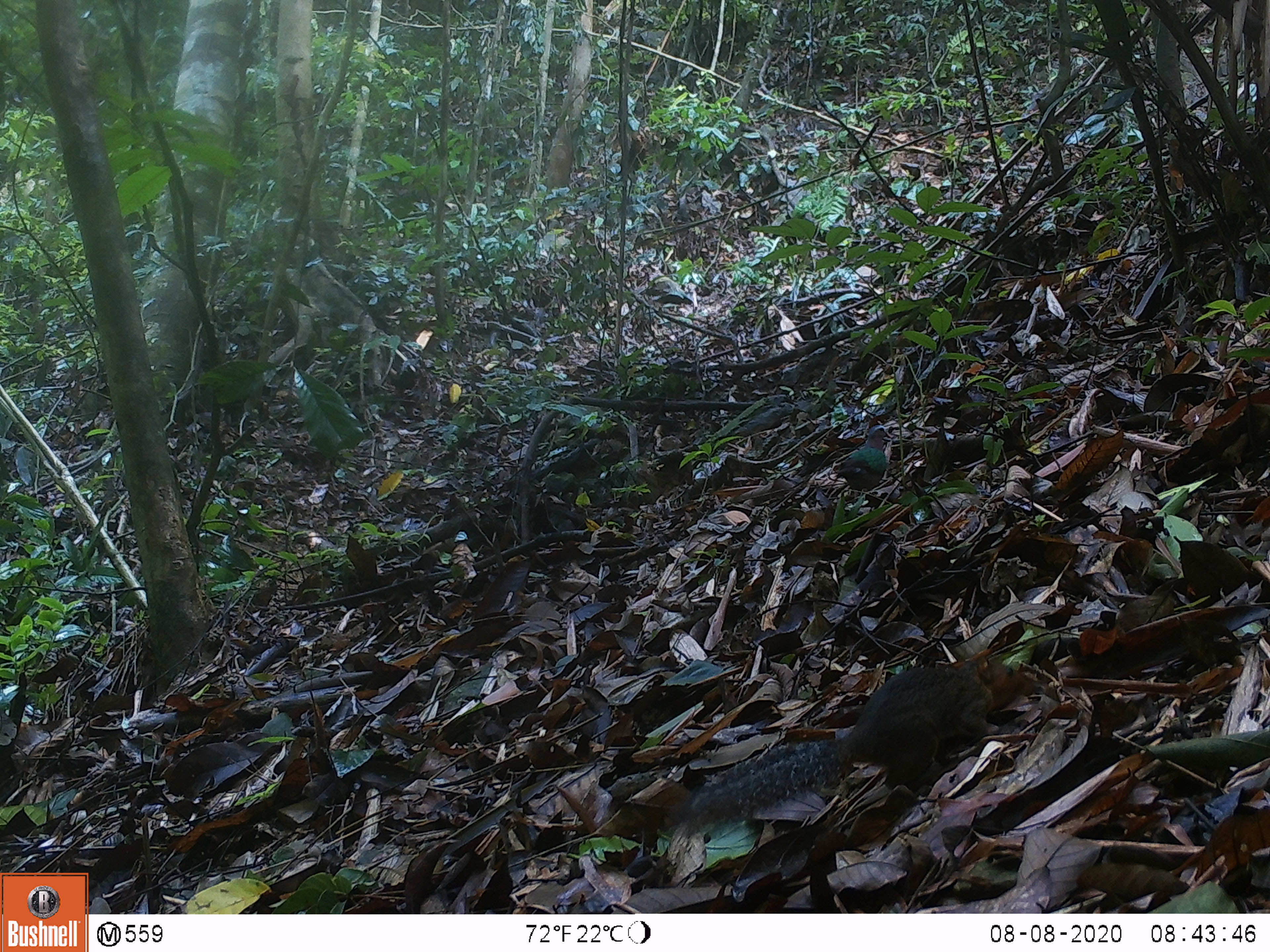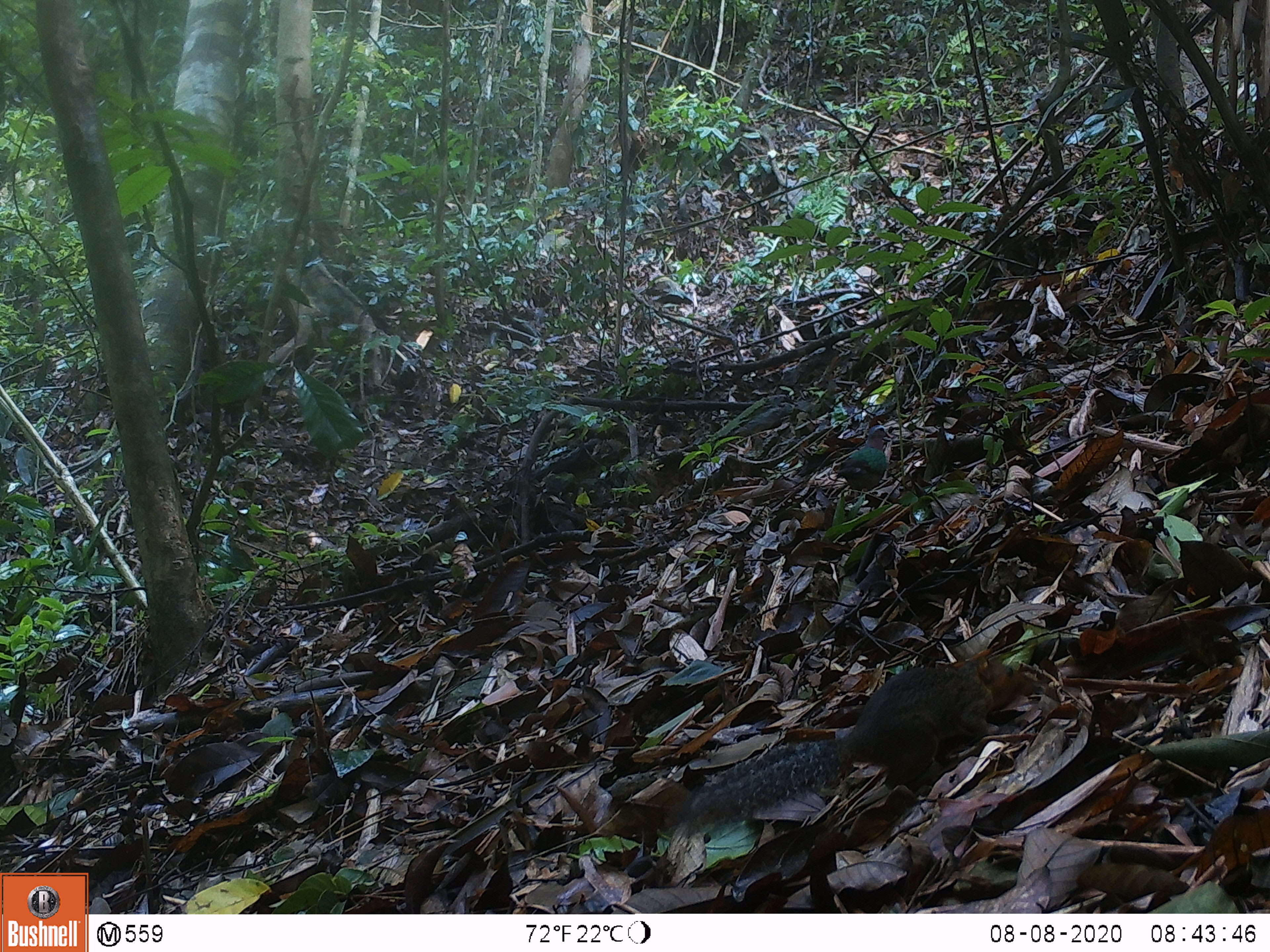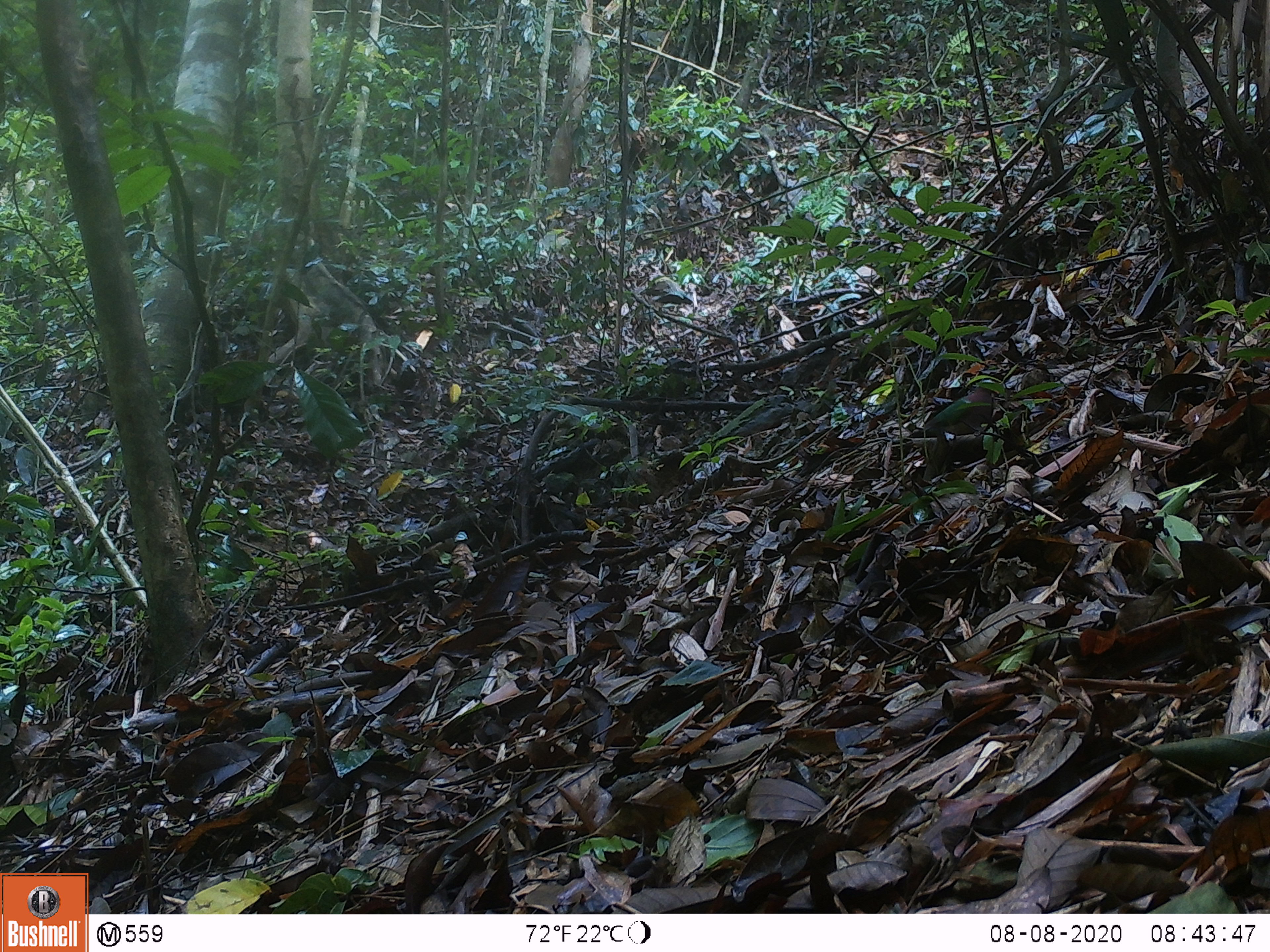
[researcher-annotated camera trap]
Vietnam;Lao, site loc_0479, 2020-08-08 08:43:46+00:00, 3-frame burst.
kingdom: Animalia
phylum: Chordata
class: Mammalia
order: Rodentia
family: Sciuridae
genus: Dremomys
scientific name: Dremomys rufigenis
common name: red-cheeked squirrel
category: red cheeked squirrel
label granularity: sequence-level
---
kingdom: Animalia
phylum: Chordata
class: Aves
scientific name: Aves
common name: bird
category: unidentified bird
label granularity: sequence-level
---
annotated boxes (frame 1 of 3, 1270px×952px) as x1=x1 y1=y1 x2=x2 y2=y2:
red cheeked squirrel: x1=685 y1=652 x2=1037 y2=822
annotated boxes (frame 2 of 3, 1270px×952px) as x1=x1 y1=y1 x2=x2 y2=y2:
unidentified bird: x1=686 y1=652 x2=1038 y2=823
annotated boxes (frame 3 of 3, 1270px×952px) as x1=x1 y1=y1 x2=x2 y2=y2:
red cheeked squirrel: x1=909 y1=378 x2=1001 y2=438